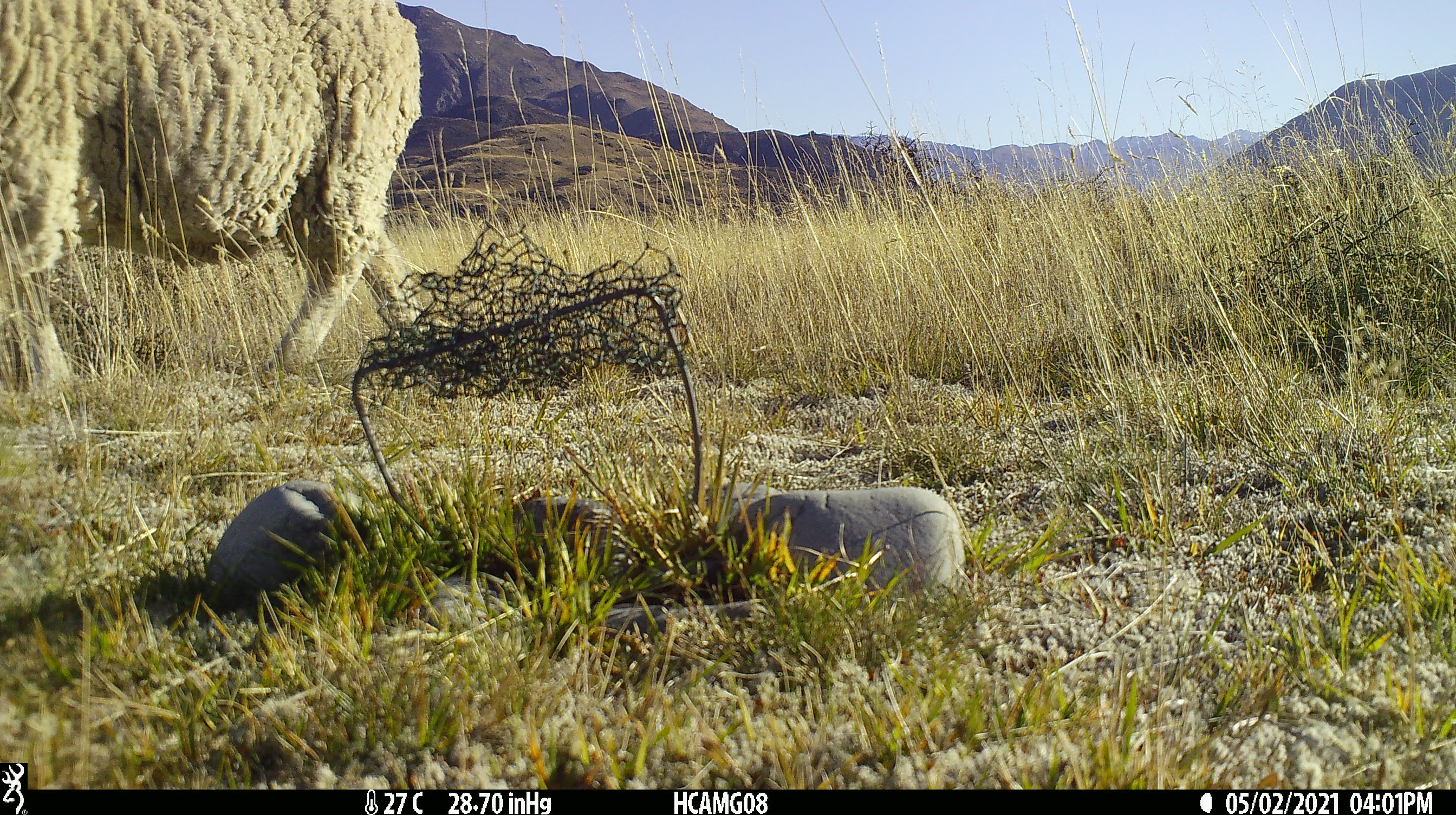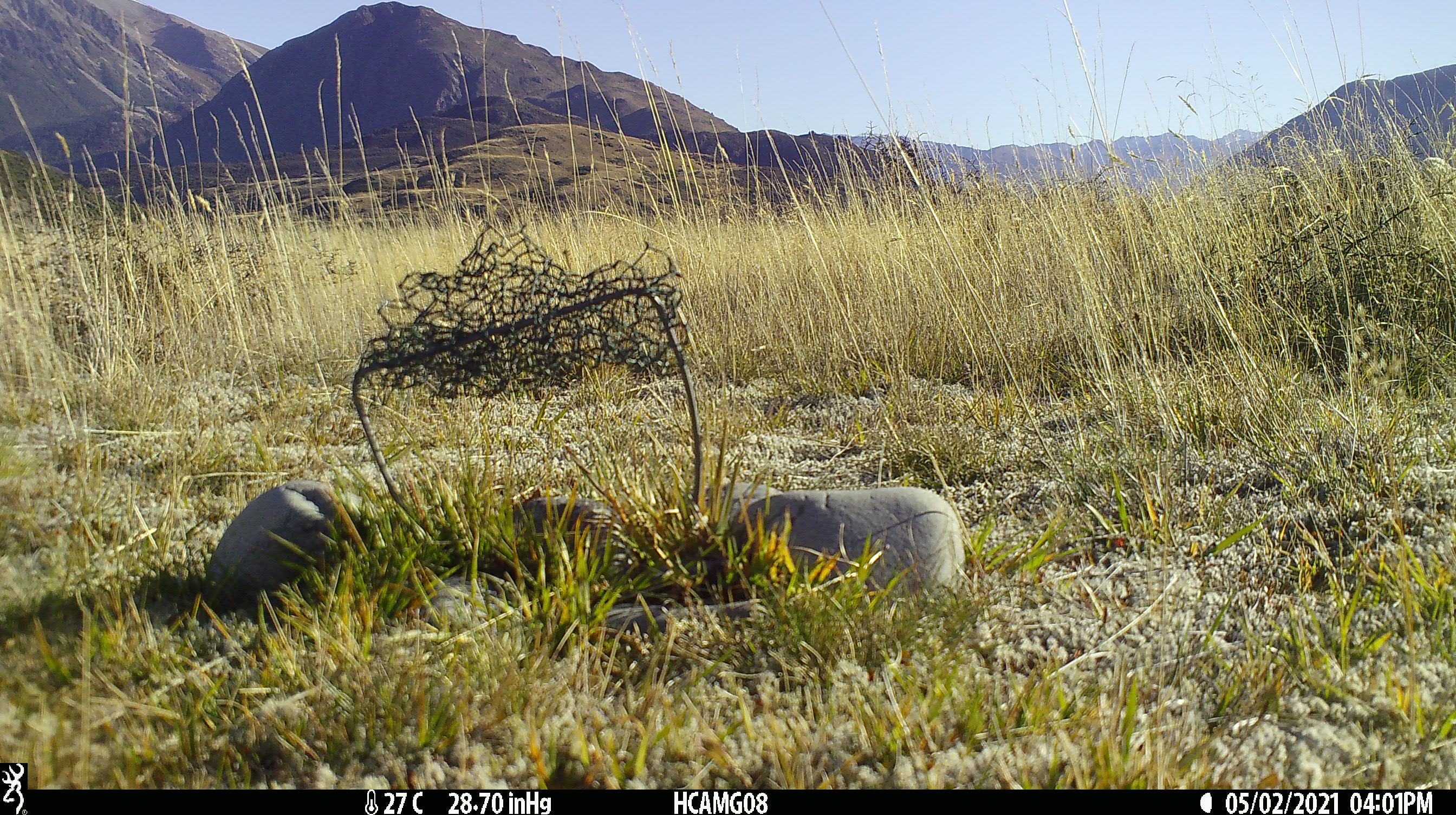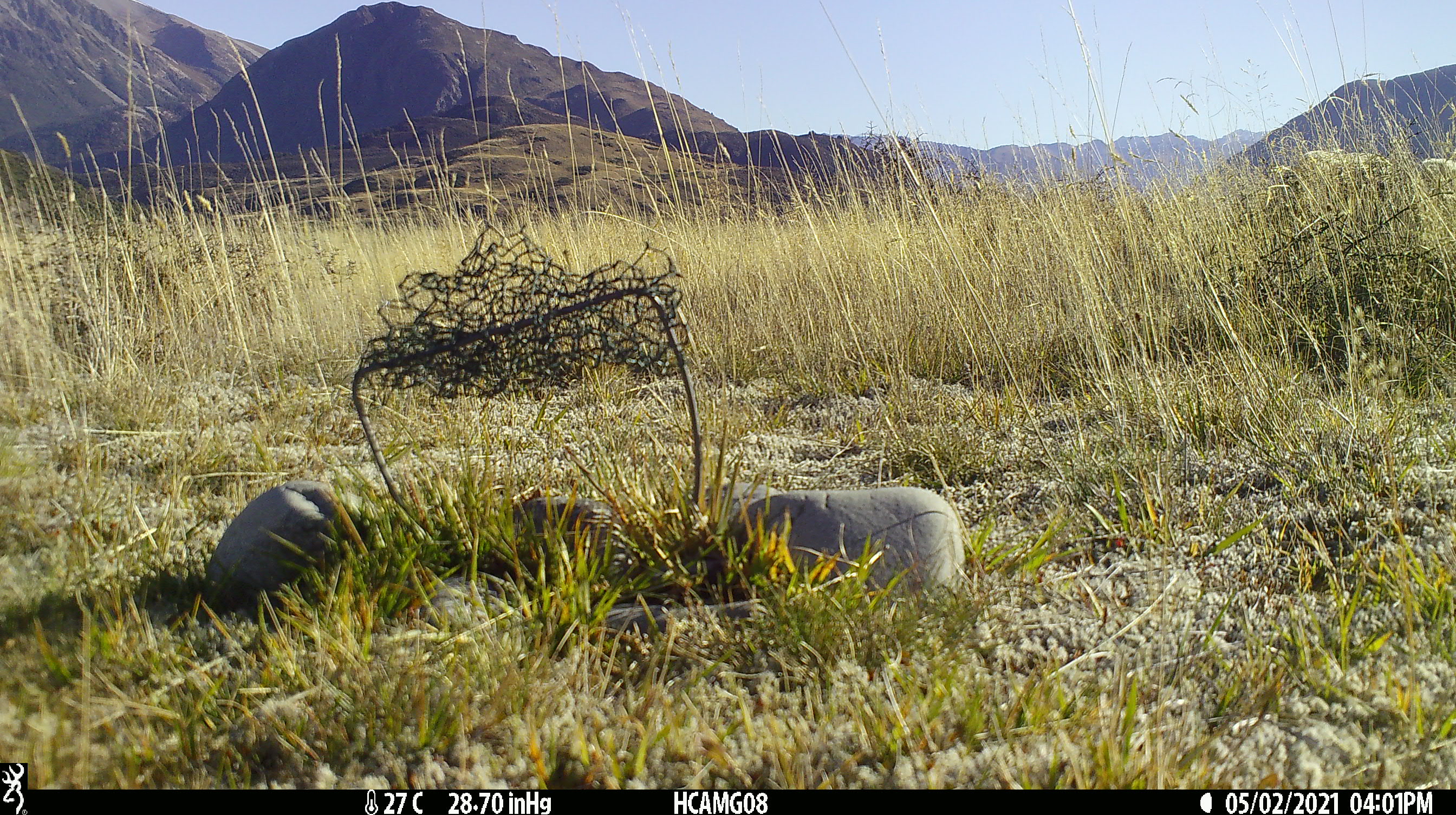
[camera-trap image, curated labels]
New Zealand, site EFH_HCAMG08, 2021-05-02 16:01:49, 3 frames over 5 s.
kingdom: Animalia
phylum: Chordata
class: Mammalia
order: Artiodactyla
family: Bovidae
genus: Ovis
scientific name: Ovis aries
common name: domestic sheep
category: sheep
Sheep (domestic sheep) (Ovis aries).